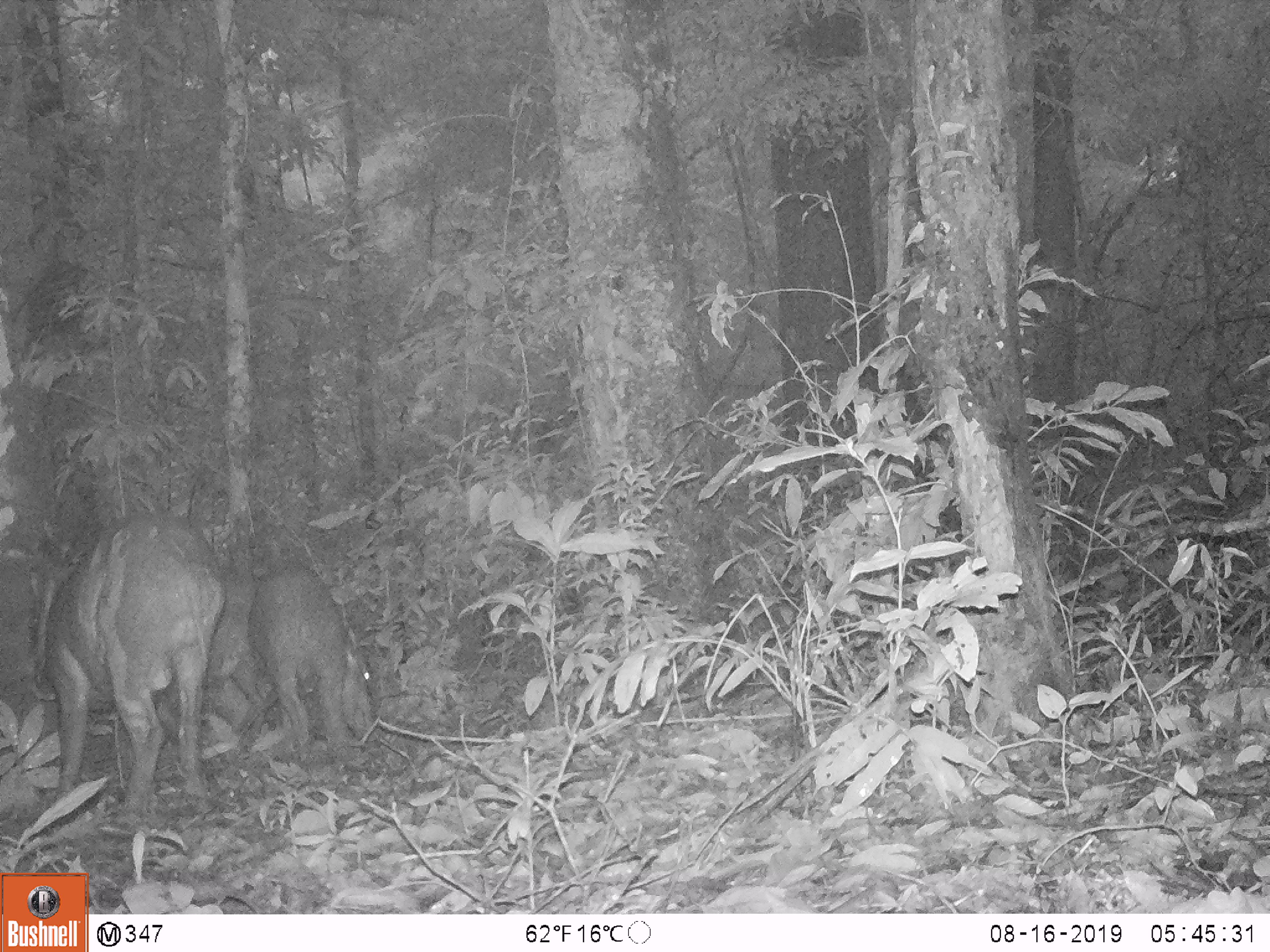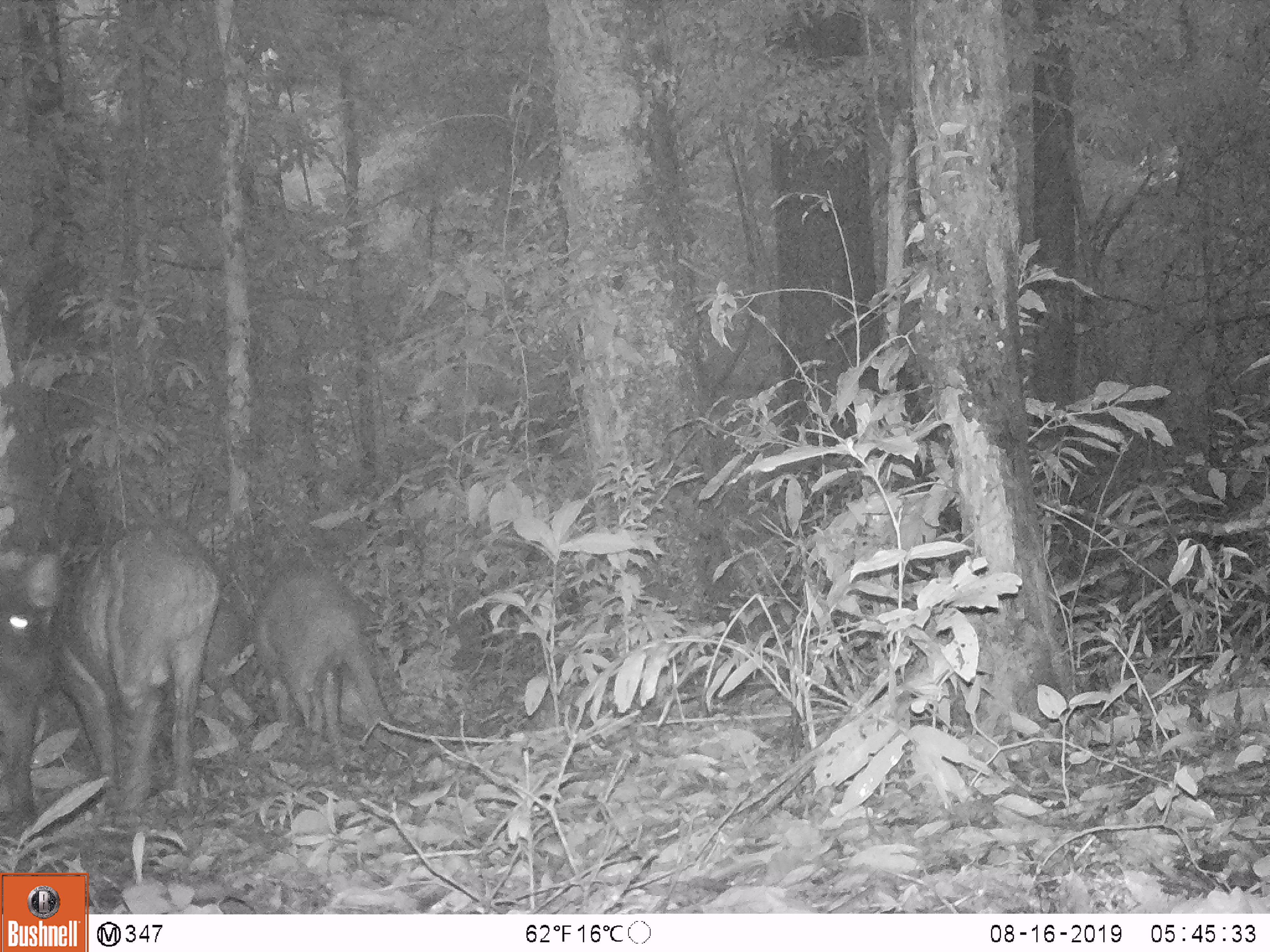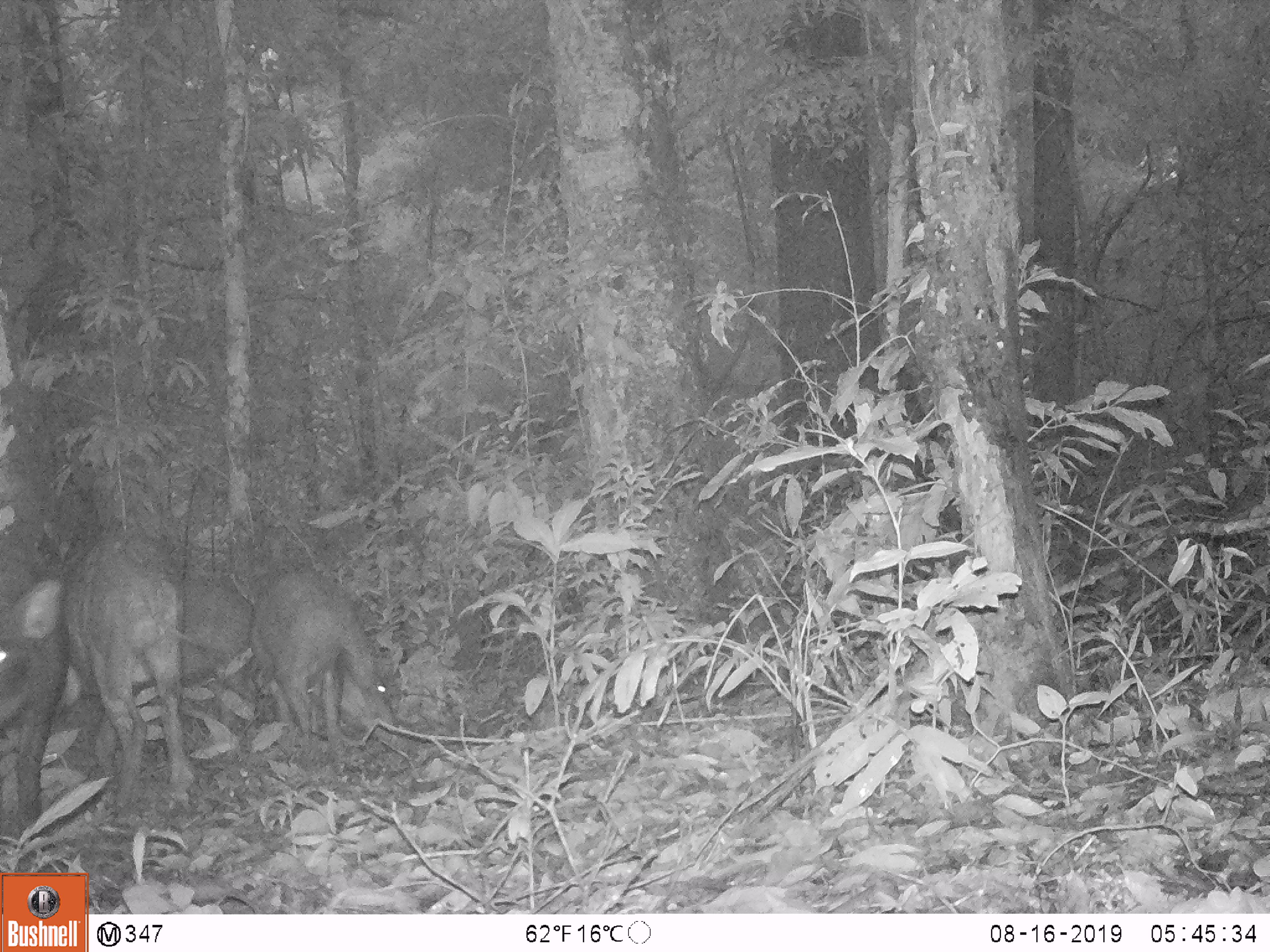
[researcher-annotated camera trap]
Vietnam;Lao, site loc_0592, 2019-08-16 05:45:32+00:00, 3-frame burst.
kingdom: Animalia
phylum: Chordata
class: Mammalia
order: Artiodactyla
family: Suidae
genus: Sus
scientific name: Sus scrofa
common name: eurasian wild pig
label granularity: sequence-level